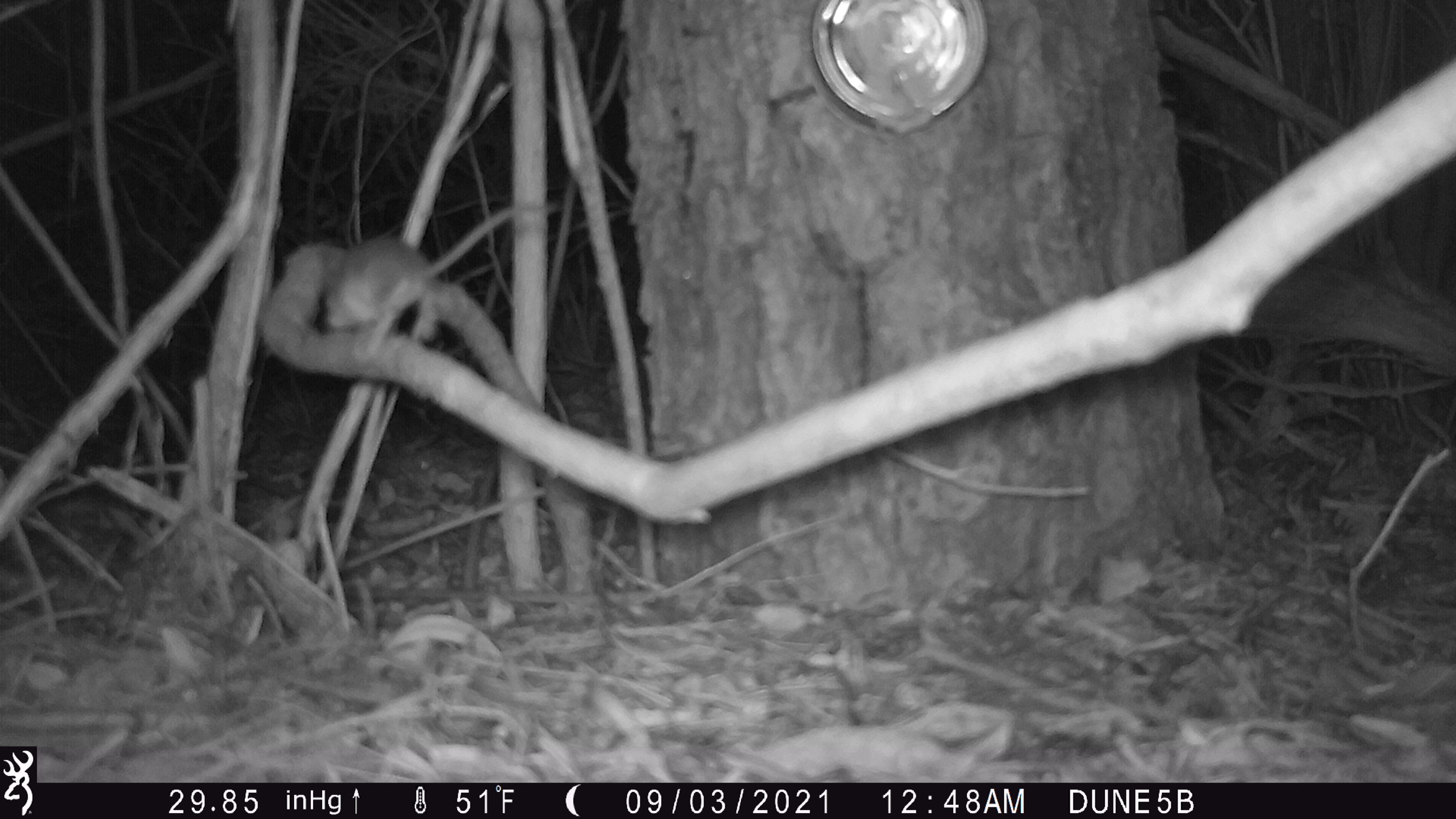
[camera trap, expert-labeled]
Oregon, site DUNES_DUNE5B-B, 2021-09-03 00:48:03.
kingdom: Animalia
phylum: Chordata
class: Mammalia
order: Rodentia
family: Cricetidae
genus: Neotoma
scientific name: Neotoma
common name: woodrats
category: neotoma species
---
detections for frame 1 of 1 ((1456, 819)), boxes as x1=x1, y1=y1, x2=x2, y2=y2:
neotoma species: x1=292, y1=169, x2=571, y2=334